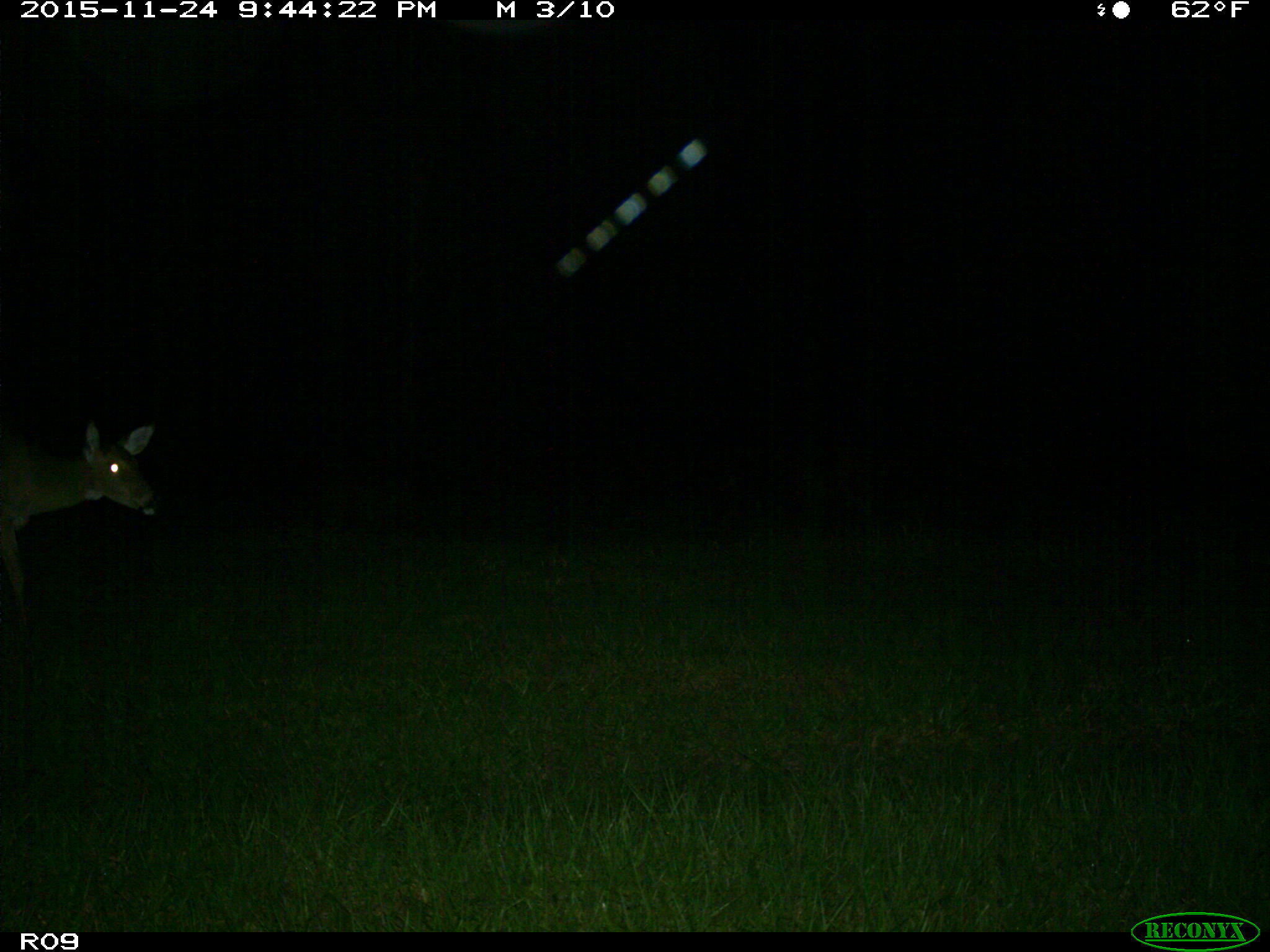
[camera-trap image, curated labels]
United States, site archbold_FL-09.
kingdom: Animalia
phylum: Chordata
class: Mammalia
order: Artiodactyla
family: Cervidae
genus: Odocoileus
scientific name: Odocoileus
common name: deer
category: unidentified deer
Unidentified deer (deer) (Odocoileus).